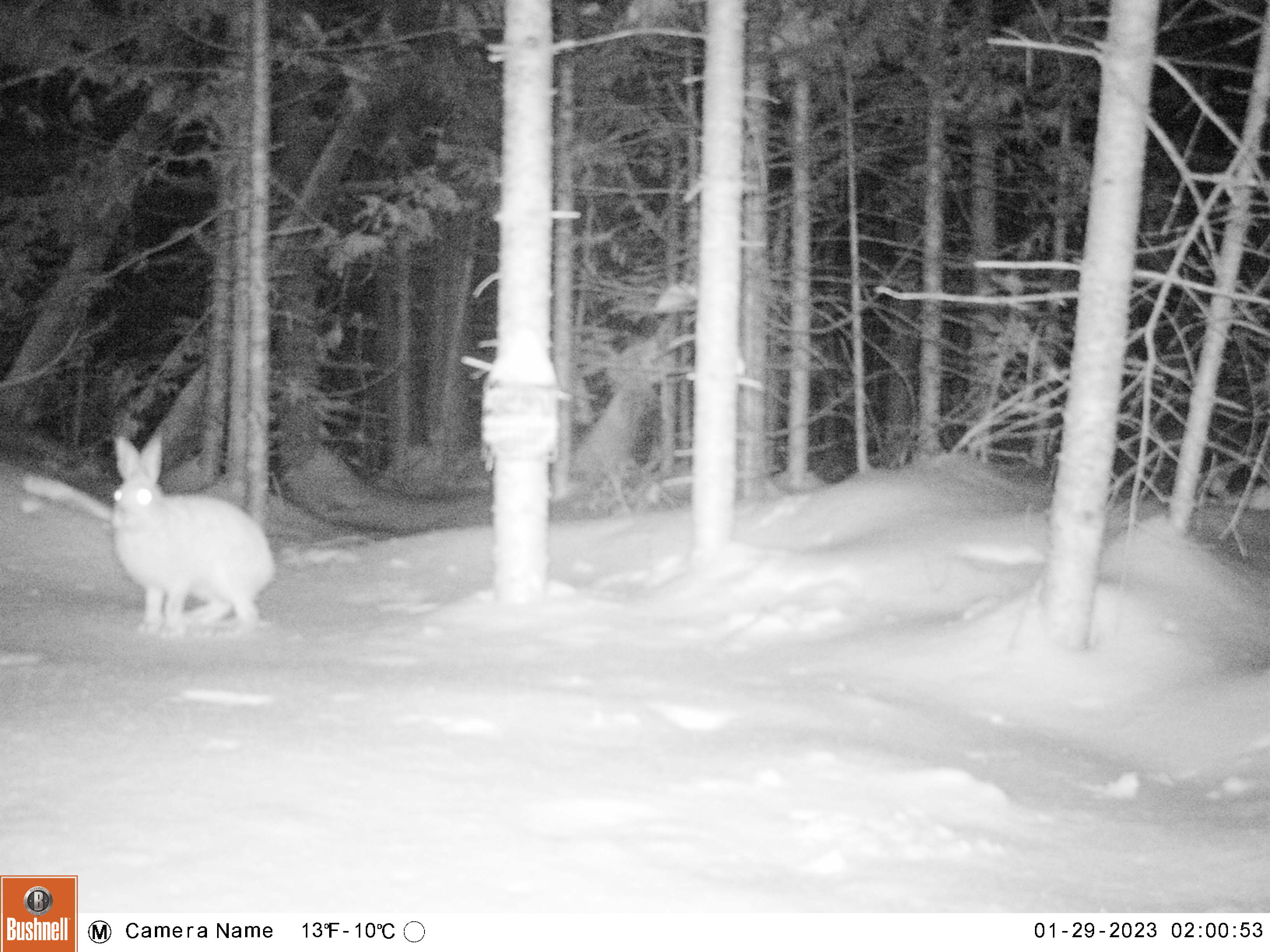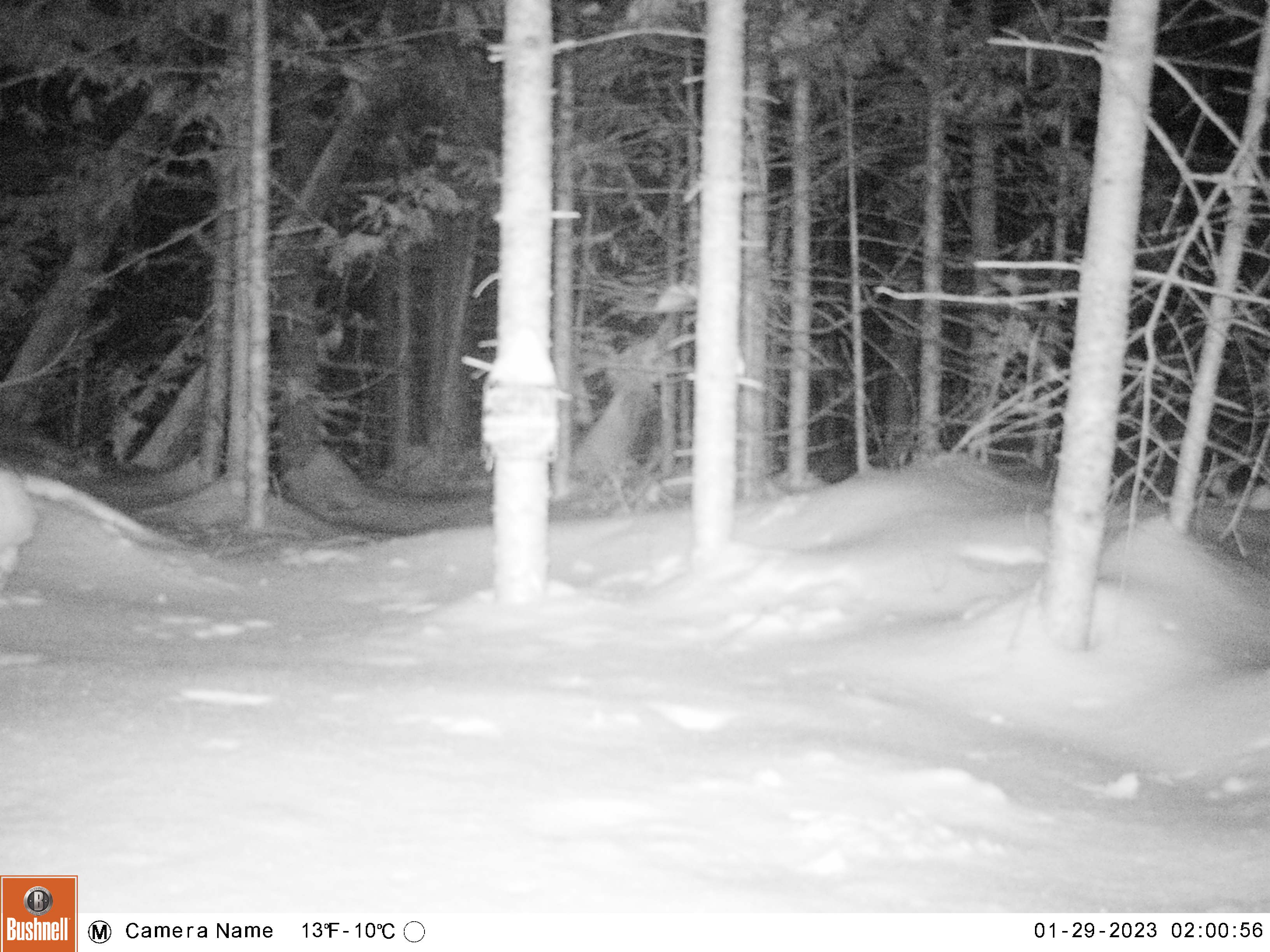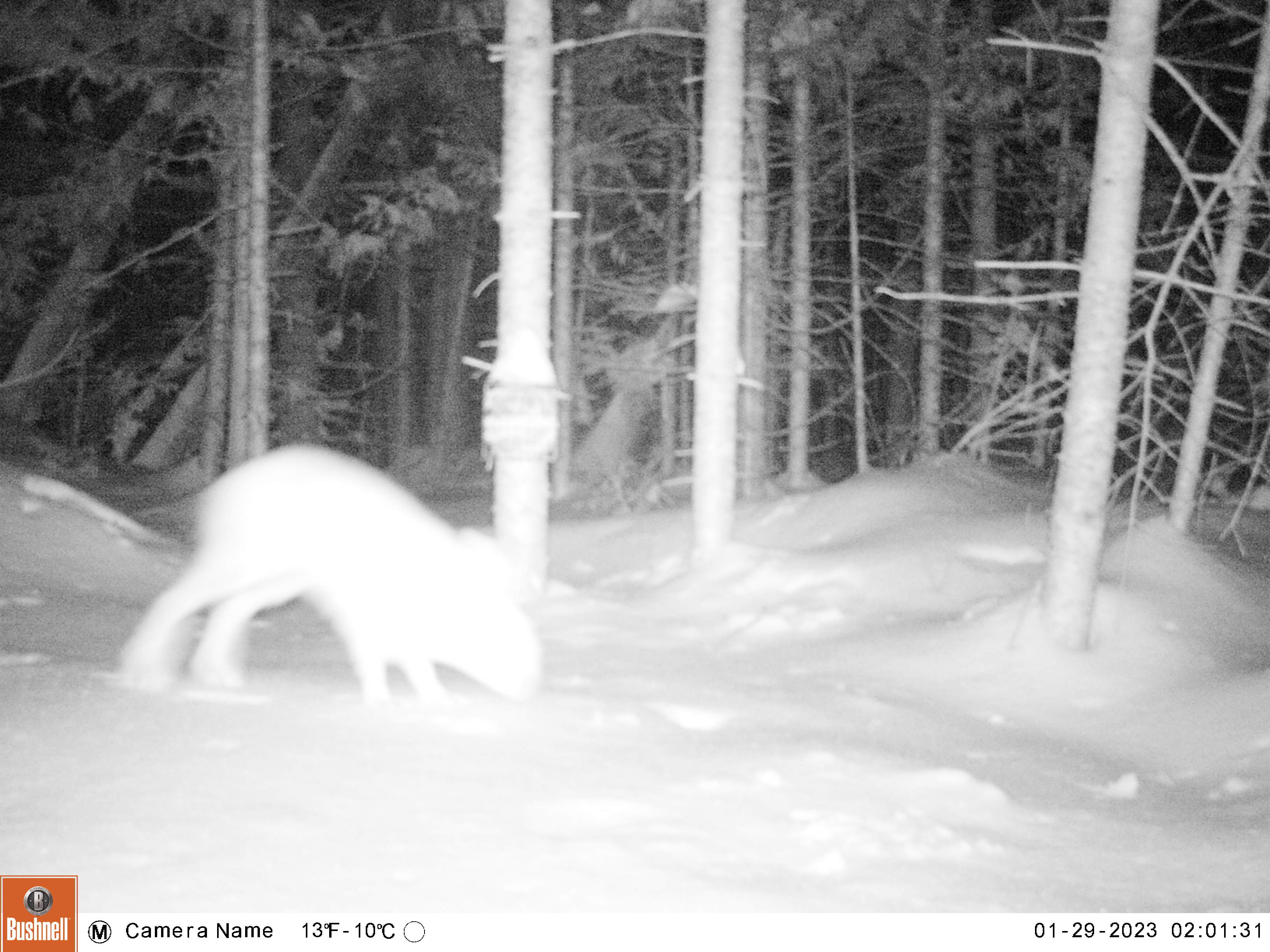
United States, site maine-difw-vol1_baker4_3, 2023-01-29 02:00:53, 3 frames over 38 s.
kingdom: Animalia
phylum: Chordata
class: Mammalia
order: Lagomorpha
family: Leporidae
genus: Lepus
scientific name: Lepus americanus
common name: snowshoe hare